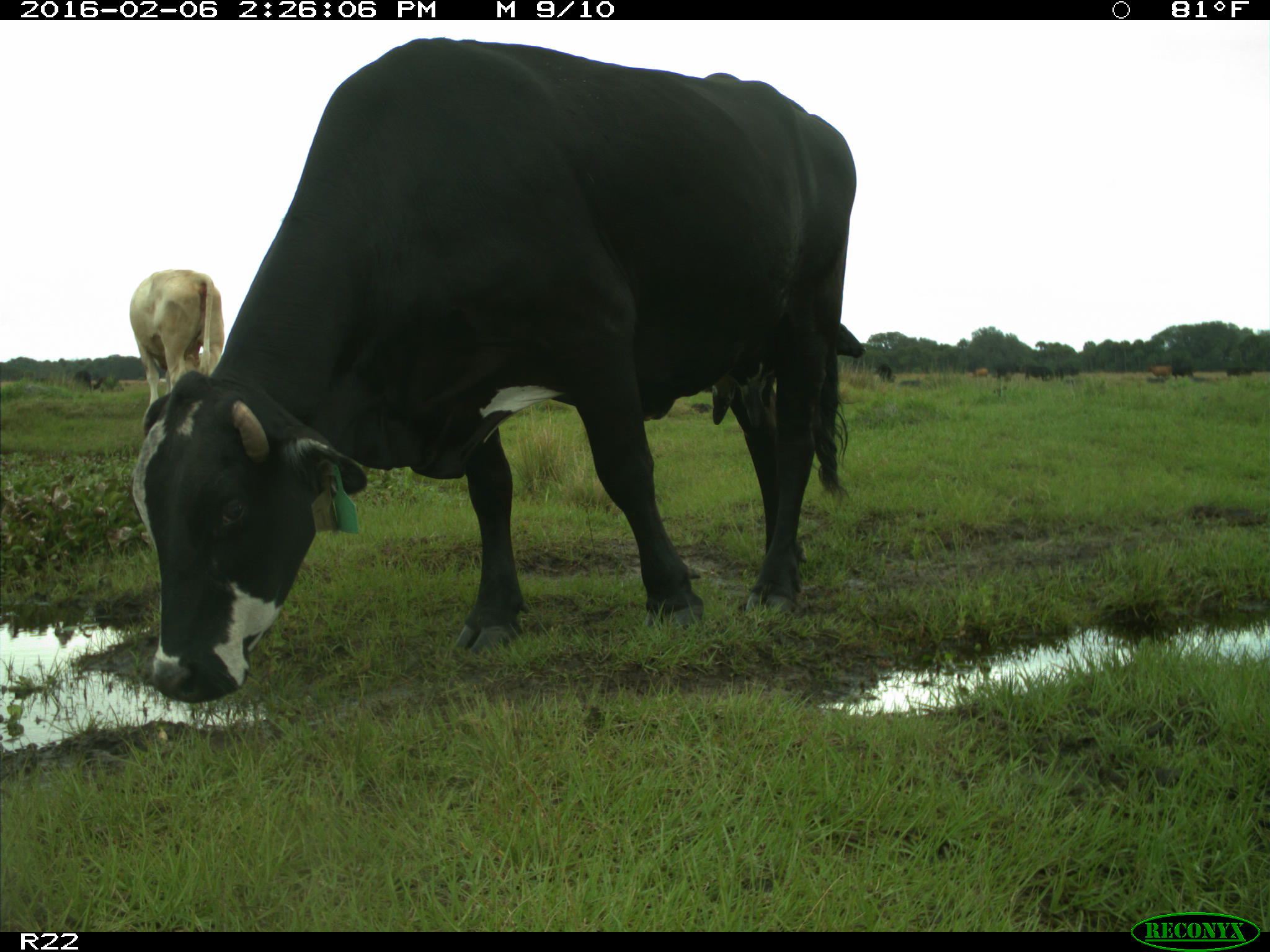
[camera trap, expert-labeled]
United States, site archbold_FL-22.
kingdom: Animalia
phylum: Chordata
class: Mammalia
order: Artiodactyla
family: Bovidae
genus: Bos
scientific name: Bos taurus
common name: domestic cow